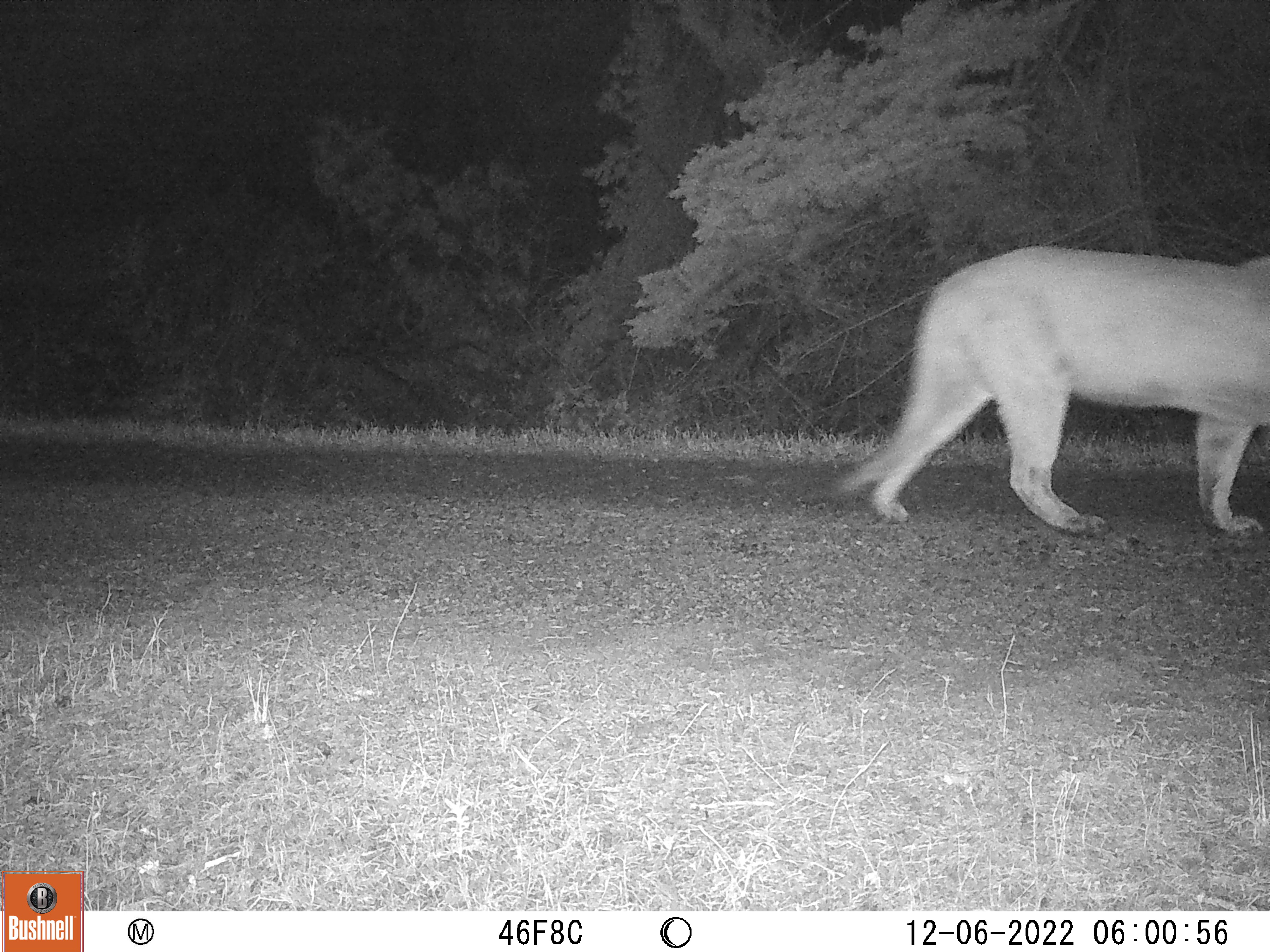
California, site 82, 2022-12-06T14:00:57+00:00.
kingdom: Animalia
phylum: Chordata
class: Mammalia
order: Carnivora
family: Felidae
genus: Puma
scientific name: Puma concolor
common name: puma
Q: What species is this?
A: Puma (Puma concolor).